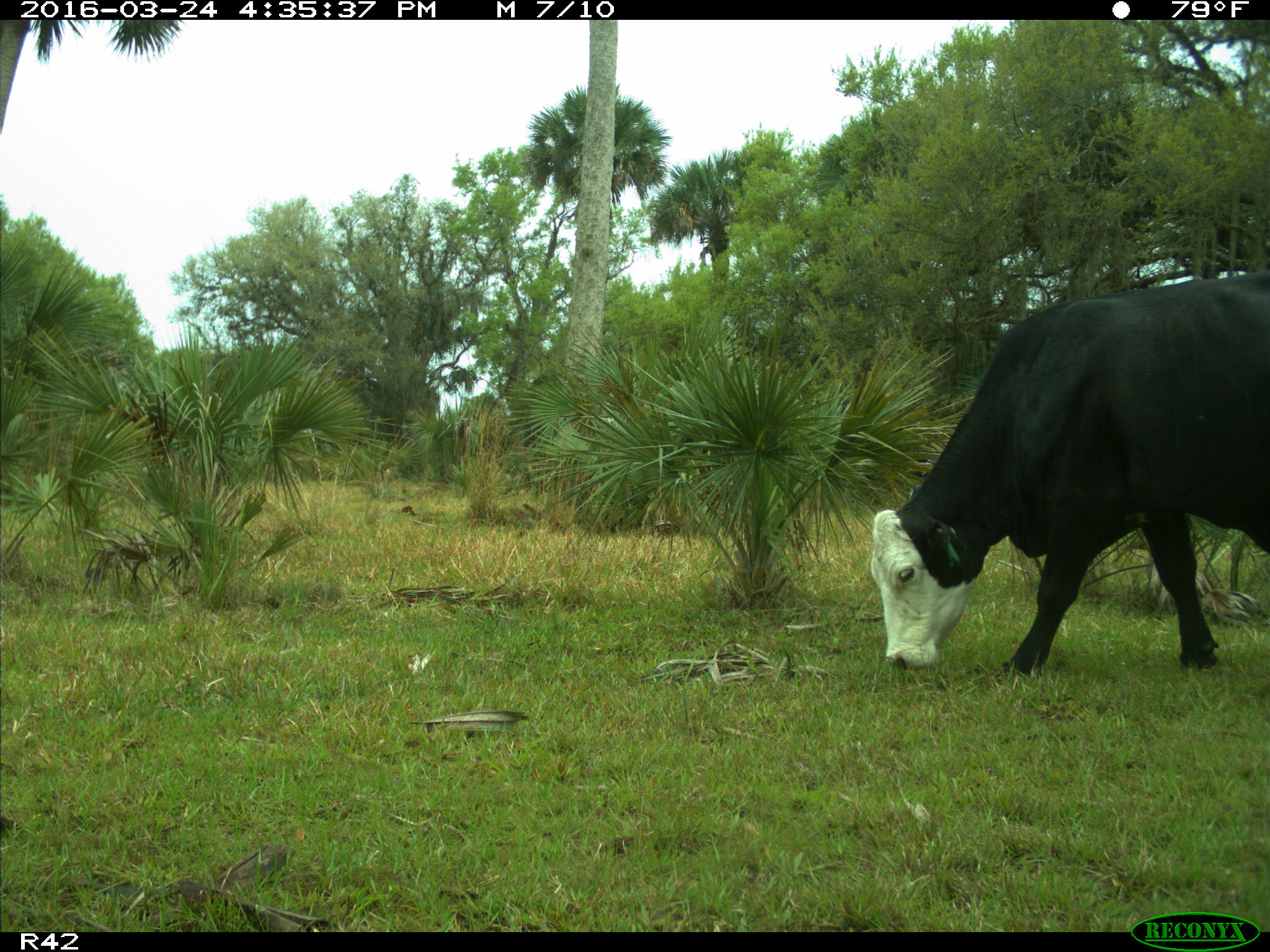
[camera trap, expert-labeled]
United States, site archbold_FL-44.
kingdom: Animalia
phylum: Chordata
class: Mammalia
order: Artiodactyla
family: Bovidae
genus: Bos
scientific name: Bos taurus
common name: domestic cow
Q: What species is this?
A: Bos taurus (domestic cow).